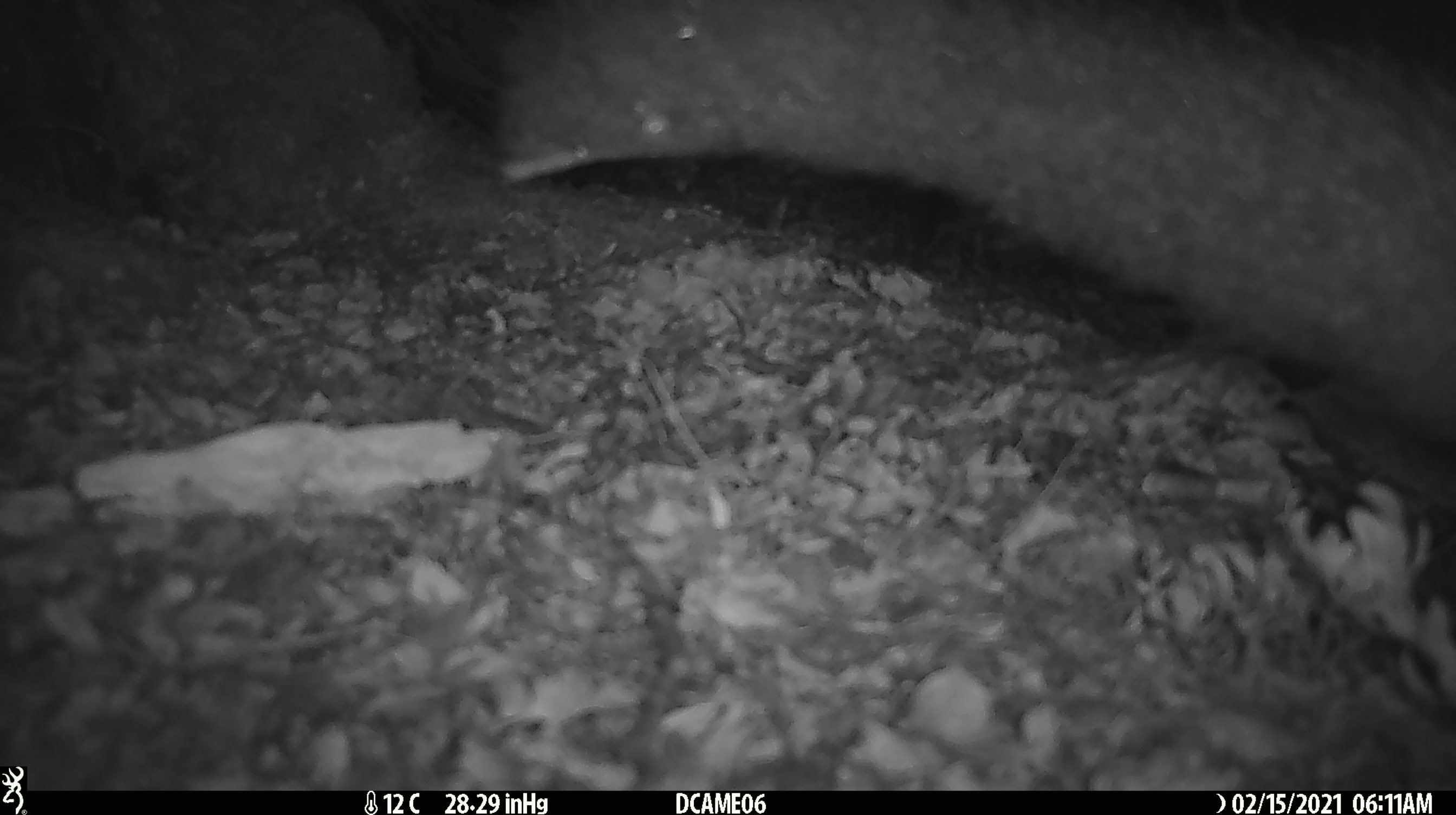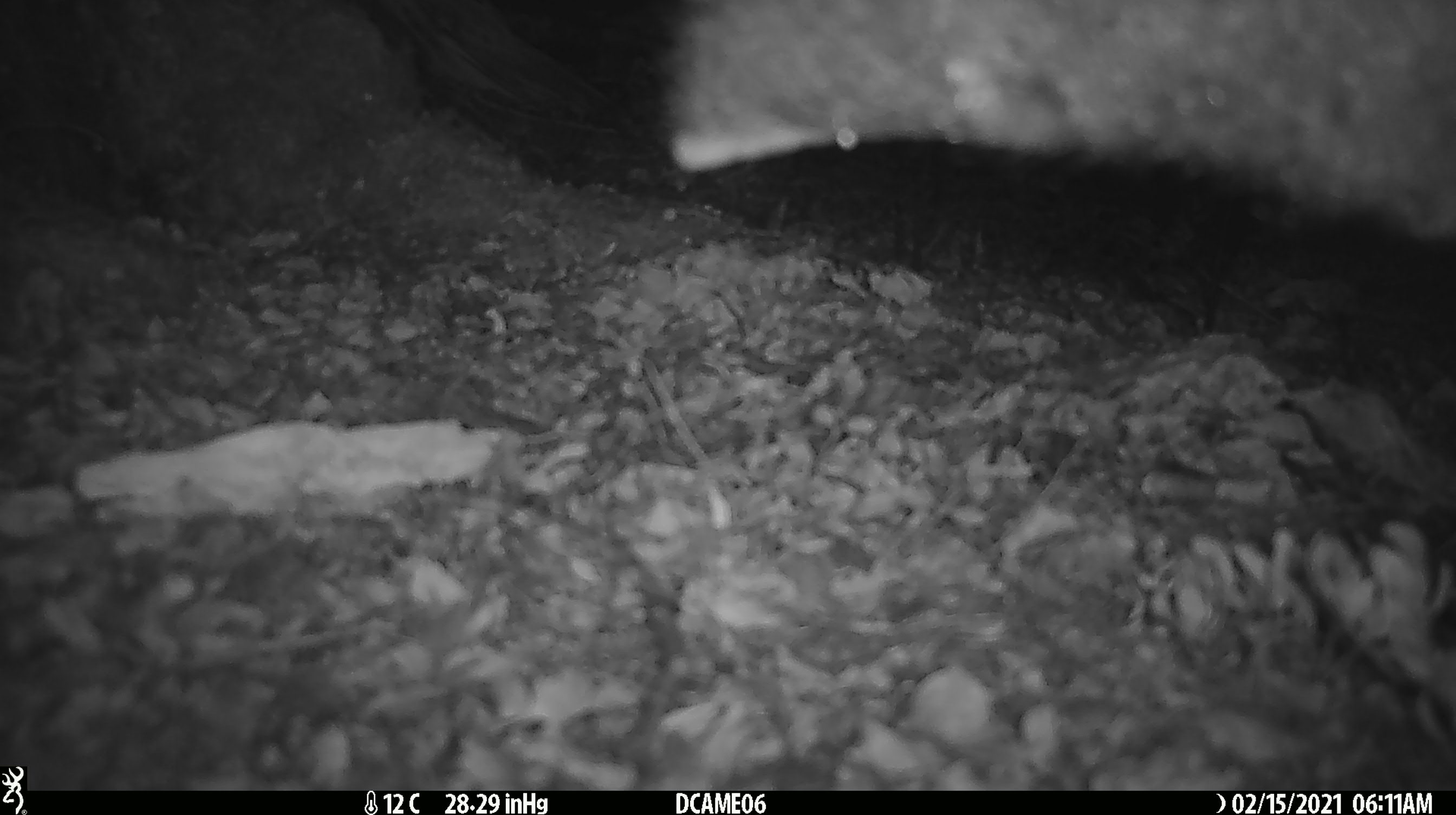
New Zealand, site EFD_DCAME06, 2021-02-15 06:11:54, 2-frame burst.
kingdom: Animalia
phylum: Chordata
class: Mammalia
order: Diprotodontia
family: Phalangeridae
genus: Trichosurus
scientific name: Trichosurus vulpecula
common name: common brushtail possum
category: possum